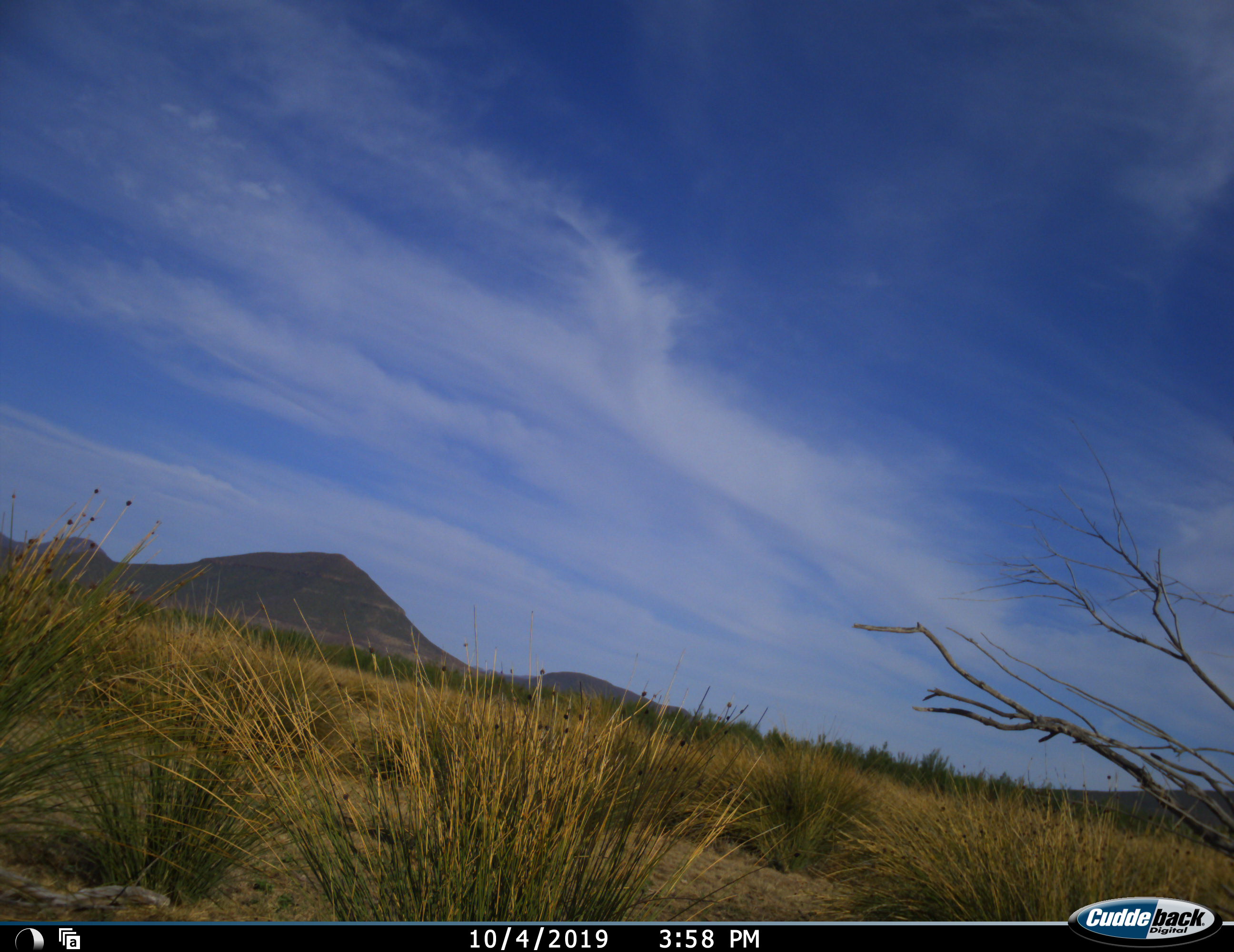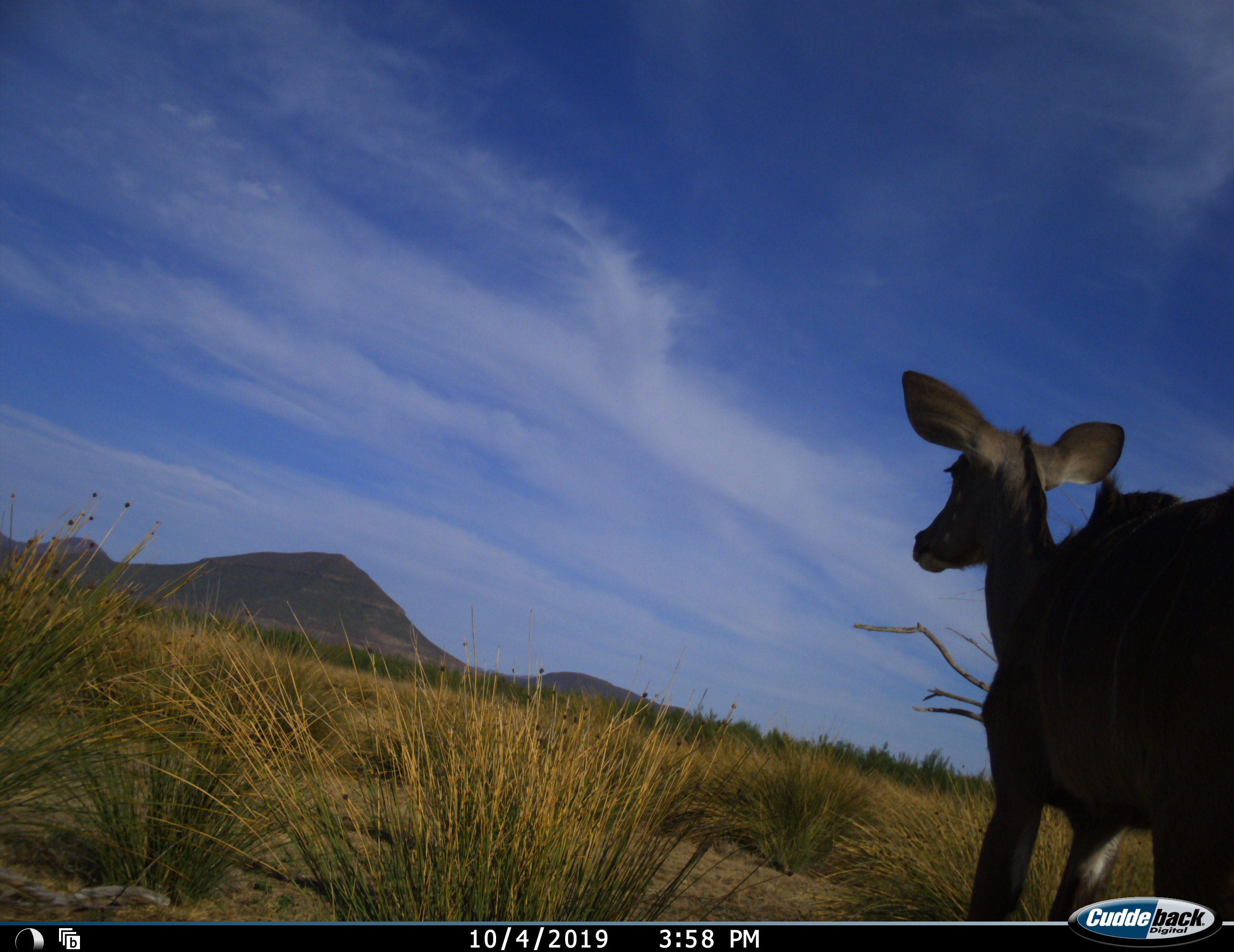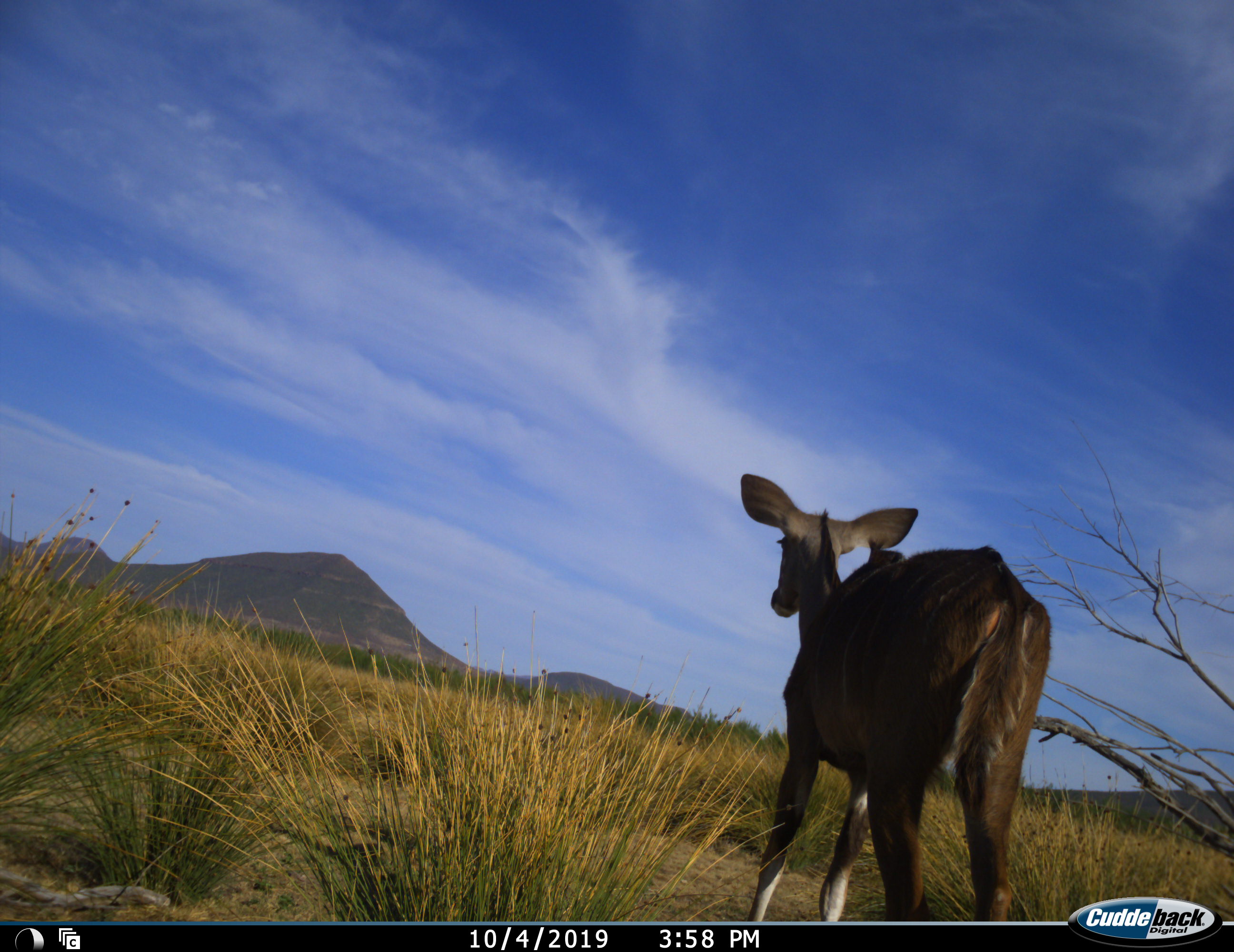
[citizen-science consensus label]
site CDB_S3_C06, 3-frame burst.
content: unidentified animal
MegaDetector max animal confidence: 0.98